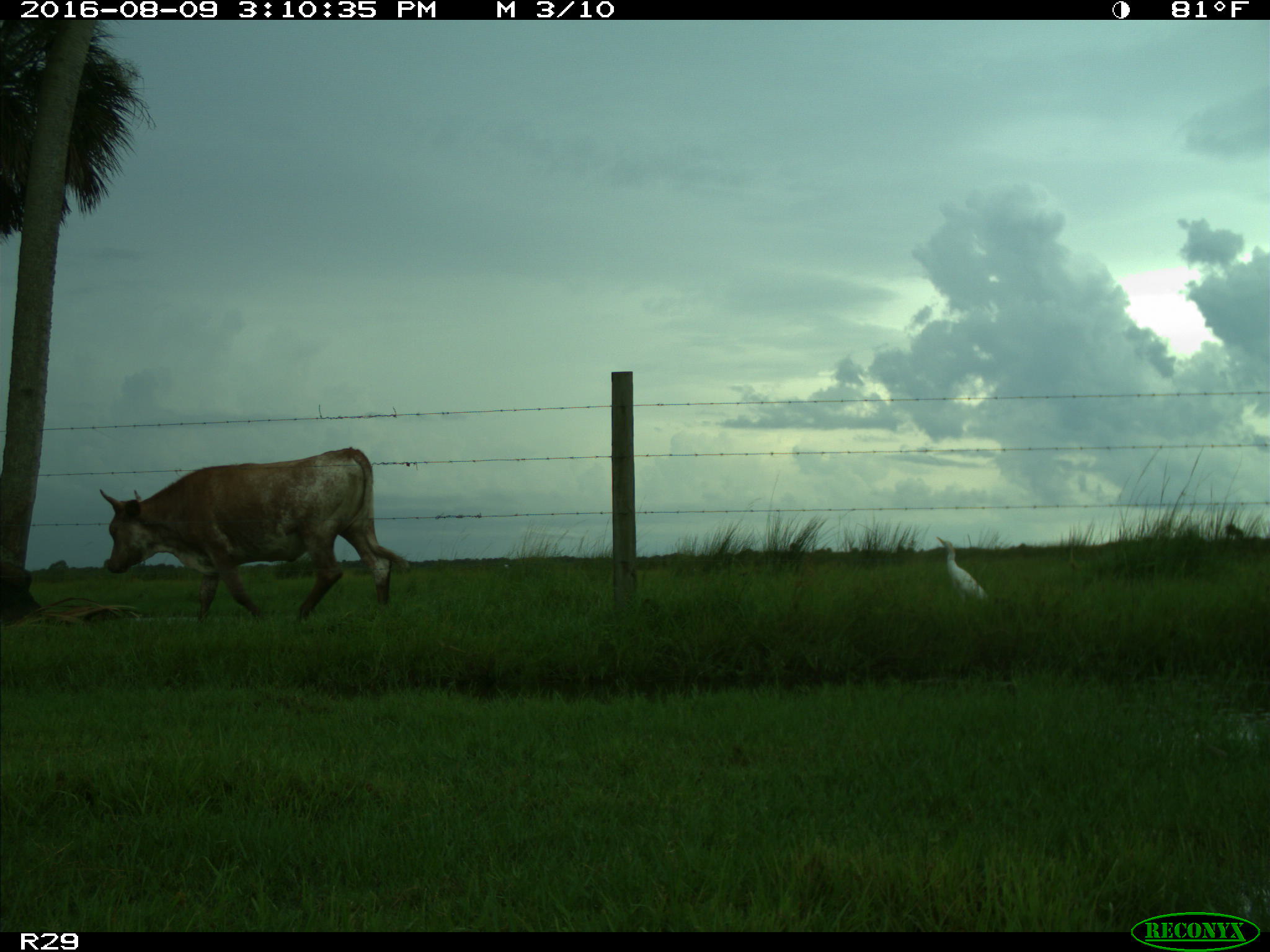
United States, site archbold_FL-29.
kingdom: Animalia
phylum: Chordata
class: Mammalia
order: Artiodactyla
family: Bovidae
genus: Bos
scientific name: Bos taurus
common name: domestic cow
Bos taurus (domestic cow).